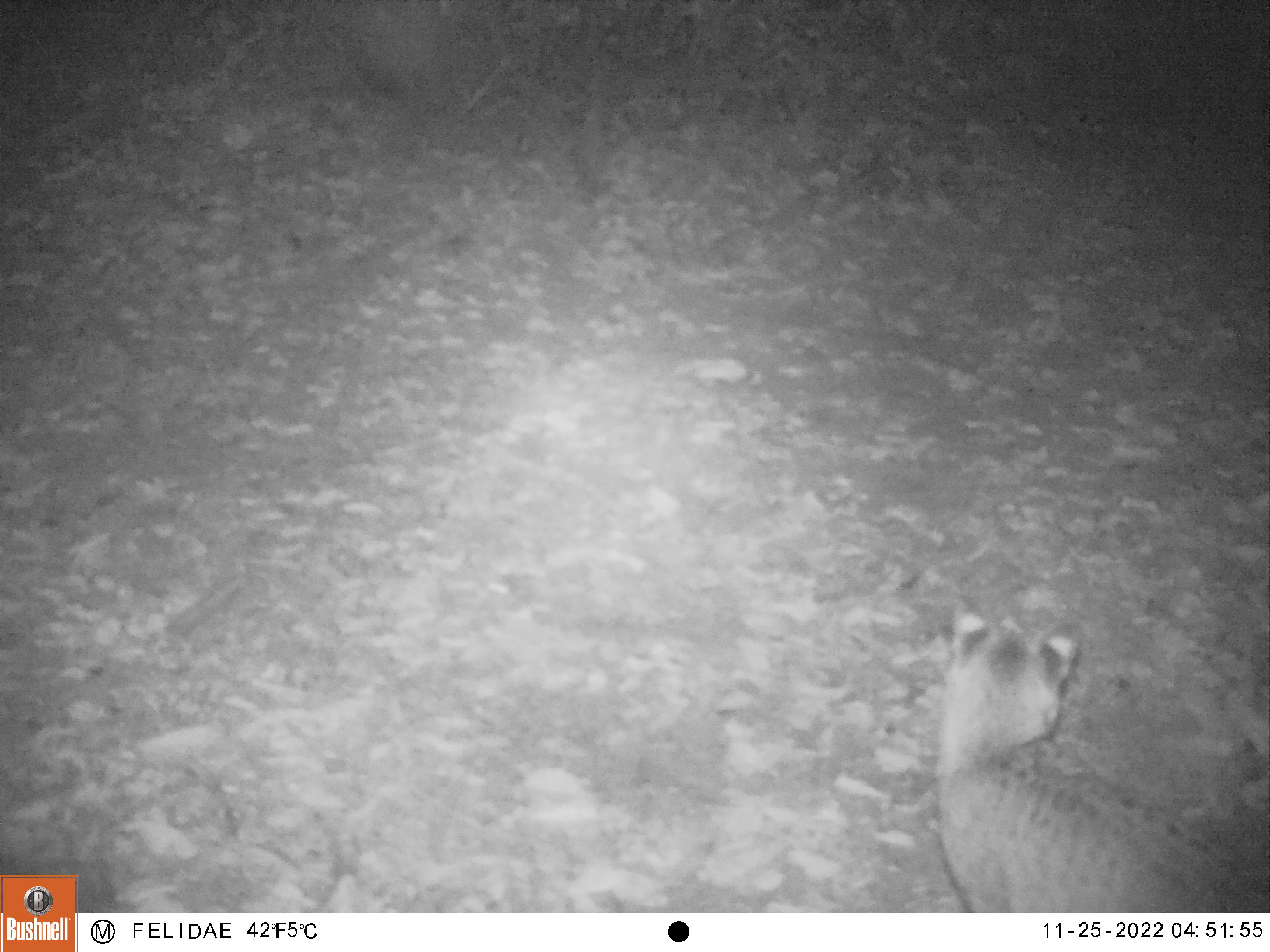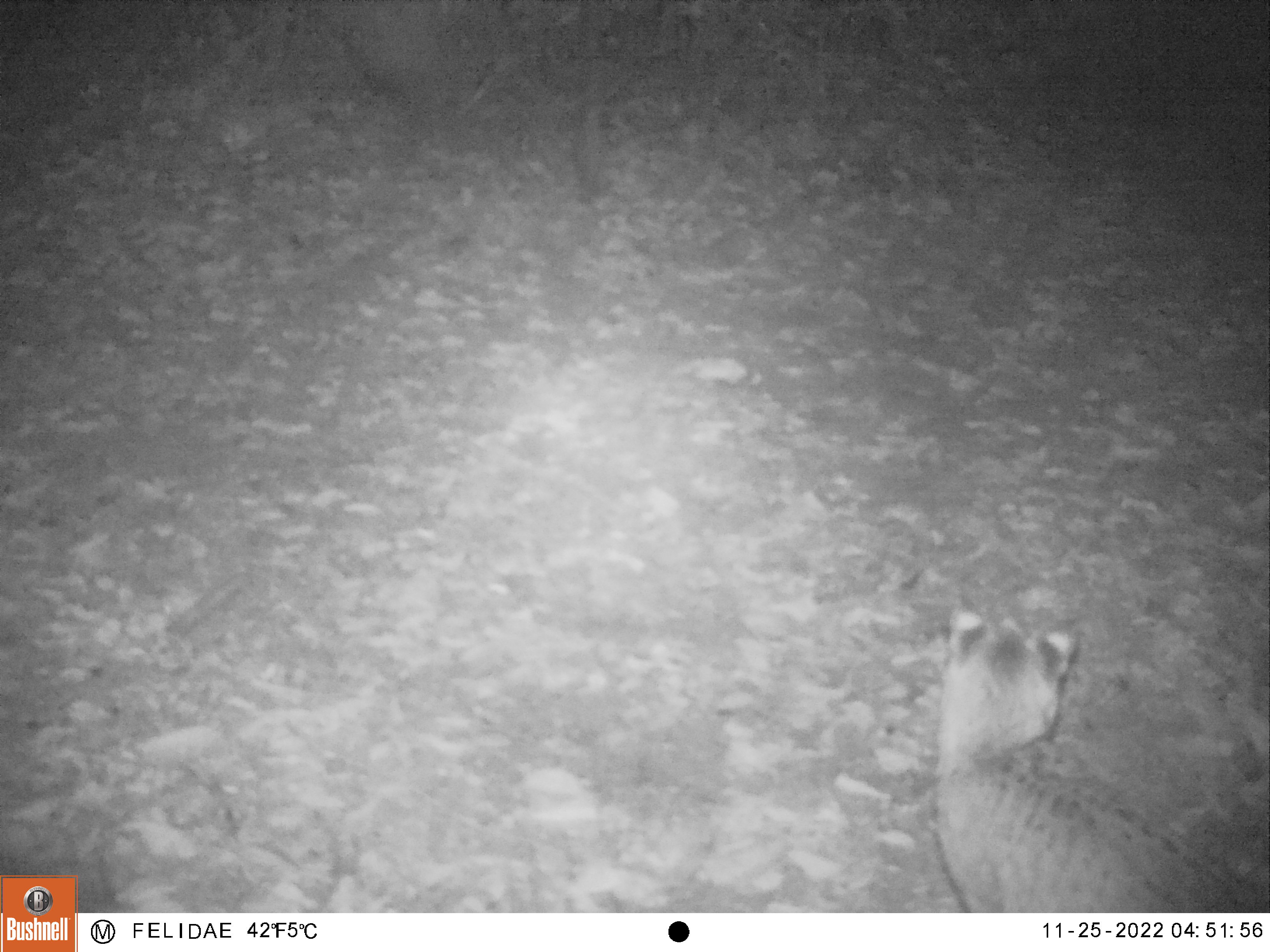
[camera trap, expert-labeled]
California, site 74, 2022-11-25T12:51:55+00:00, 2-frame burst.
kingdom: Animalia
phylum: Chordata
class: Mammalia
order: Carnivora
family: Felidae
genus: Lynx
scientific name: Lynx rufus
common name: bobcat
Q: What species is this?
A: Bobcat (Lynx rufus).